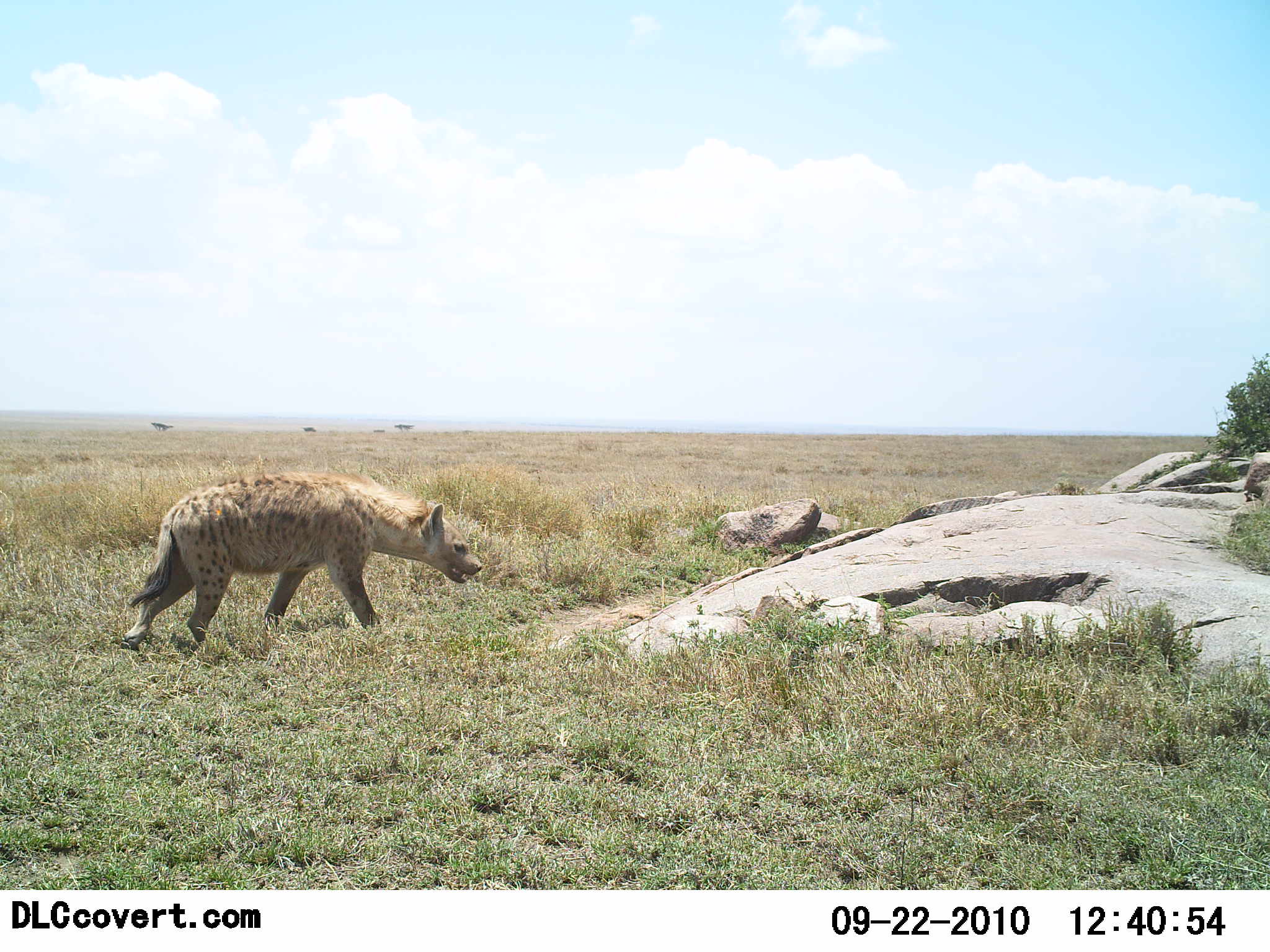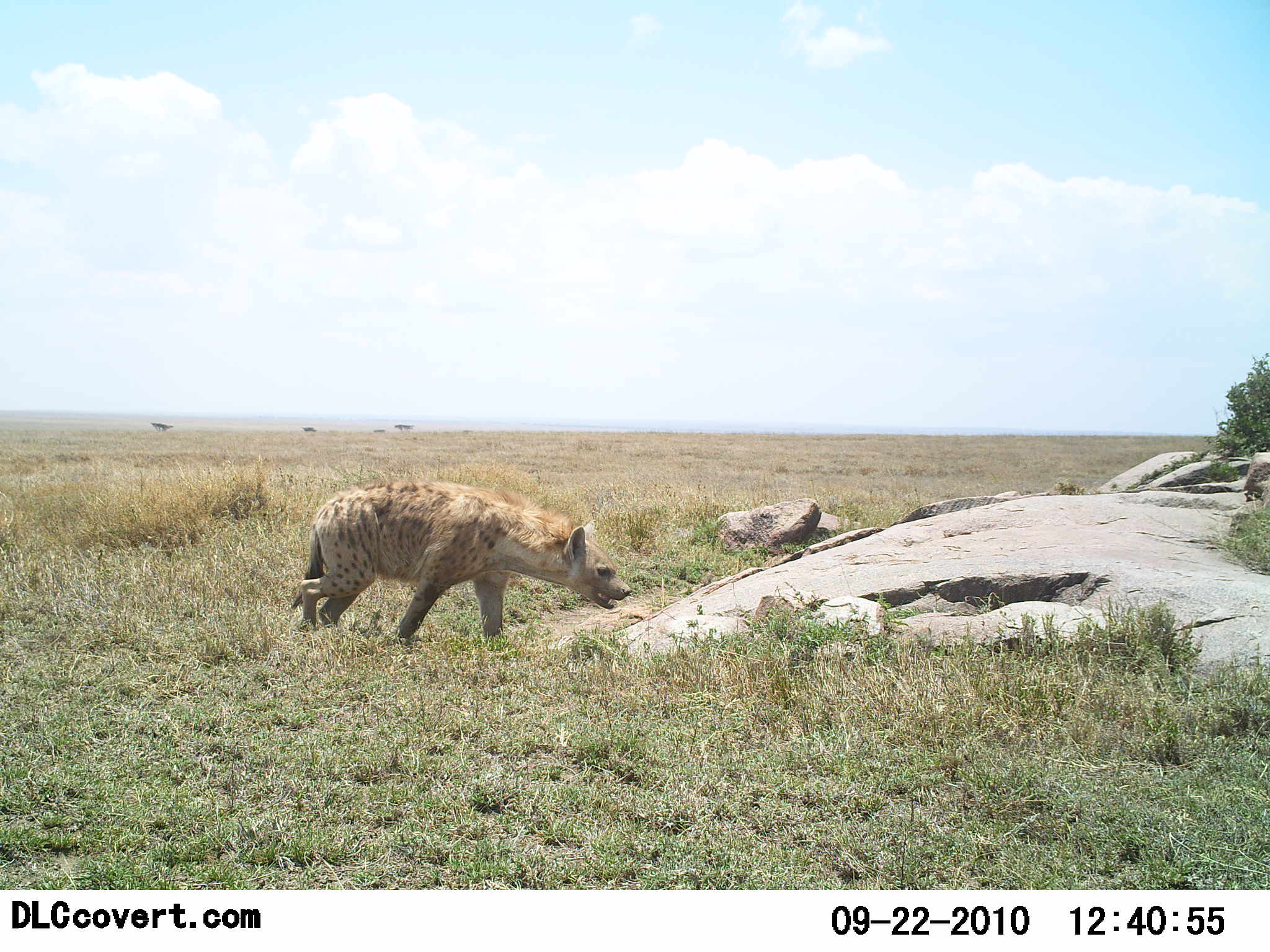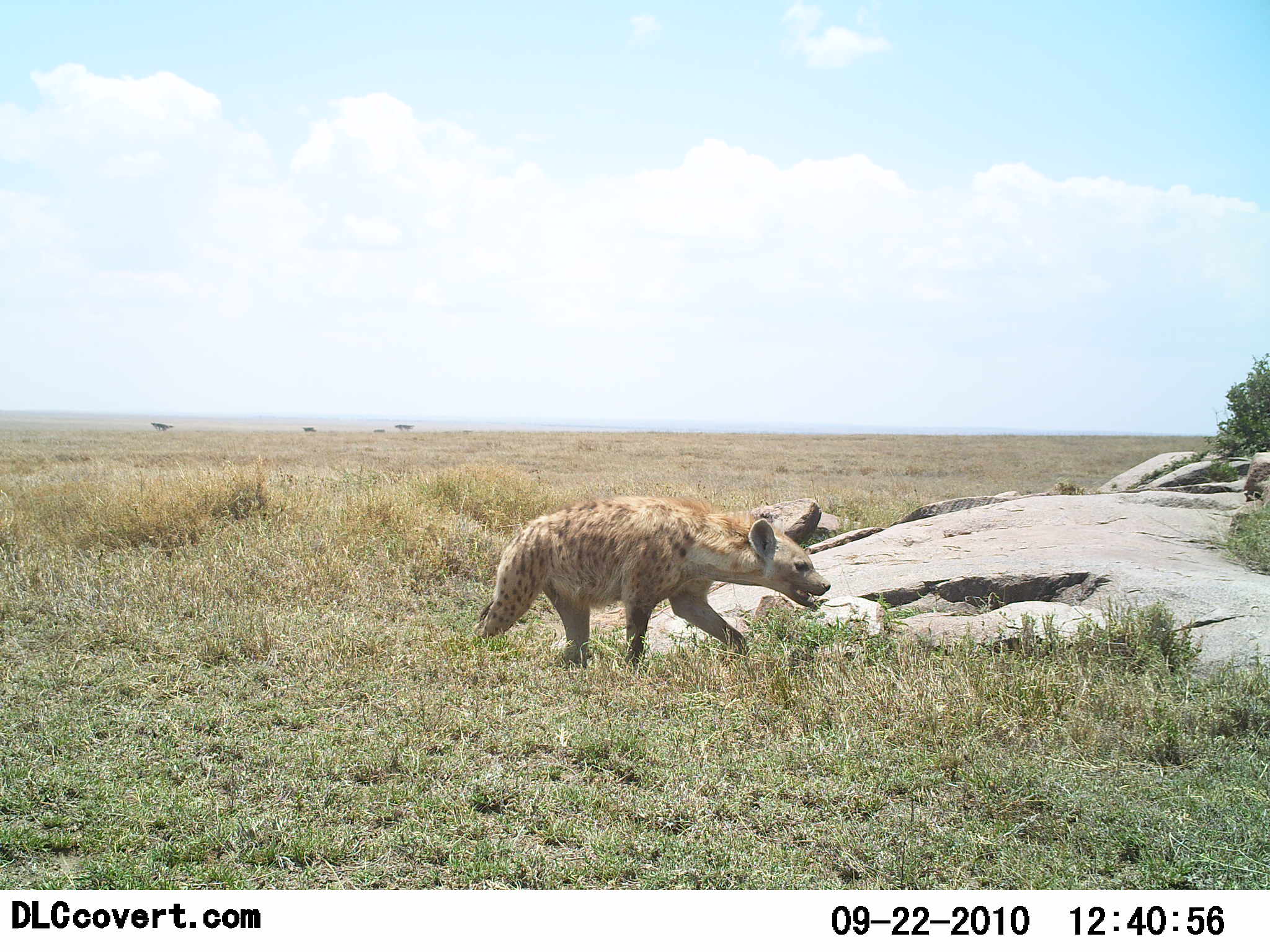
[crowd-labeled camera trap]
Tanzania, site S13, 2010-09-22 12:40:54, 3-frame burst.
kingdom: Animalia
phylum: Chordata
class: Mammalia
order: Carnivora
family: Hyaenidae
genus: Crocuta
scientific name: Crocuta crocuta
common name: spotted hyena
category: hyenaspotted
Hyenaspotted (spotted hyena) (Crocuta crocuta), count 1. Behavior (volunteer vote fractions): standing 0%, resting 0%, moving 100%, interacting 0%. Young present (vote fraction): 0%. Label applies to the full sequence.